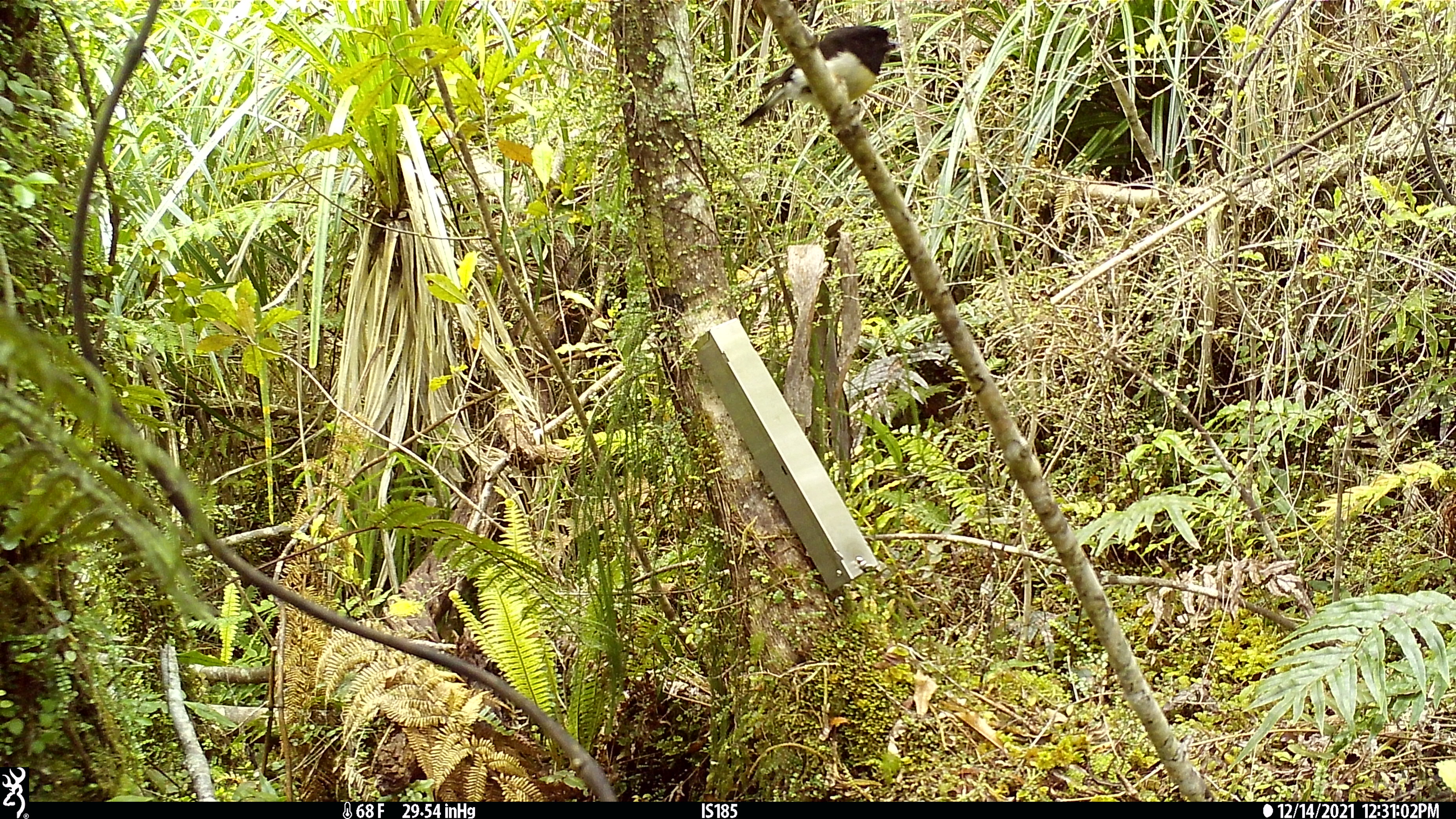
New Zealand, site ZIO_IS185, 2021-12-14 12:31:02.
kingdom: Animalia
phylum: Chordata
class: Aves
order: Passeriformes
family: Petroicidae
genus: Petroica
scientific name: Petroica macrocephala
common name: tomtit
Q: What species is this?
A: Tomtit (Petroica macrocephala).